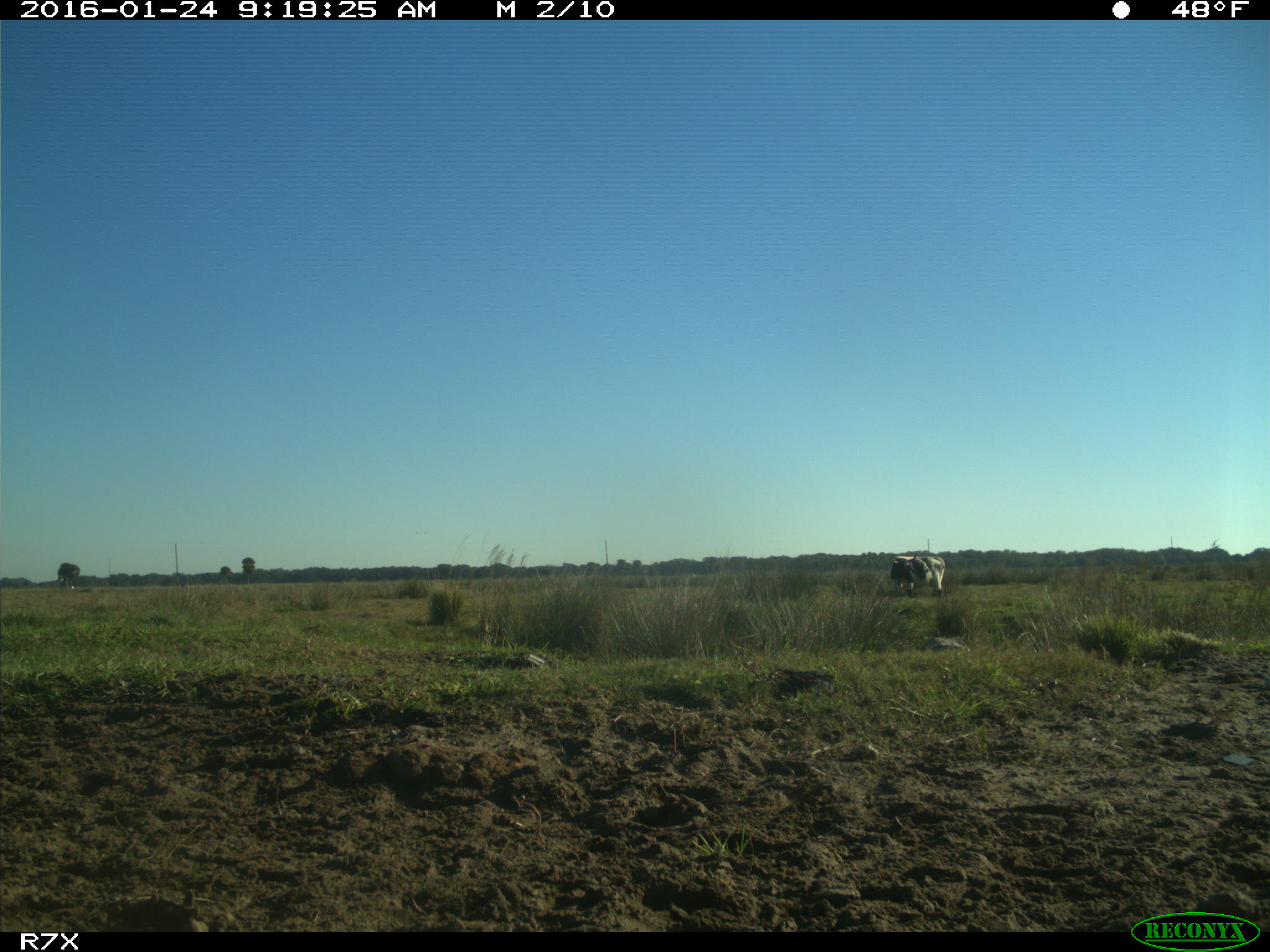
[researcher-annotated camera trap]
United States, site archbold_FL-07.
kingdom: Animalia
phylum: Chordata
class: Mammalia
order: Artiodactyla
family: Bovidae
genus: Bos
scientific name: Bos taurus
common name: domestic cow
Bos taurus (domestic cow).